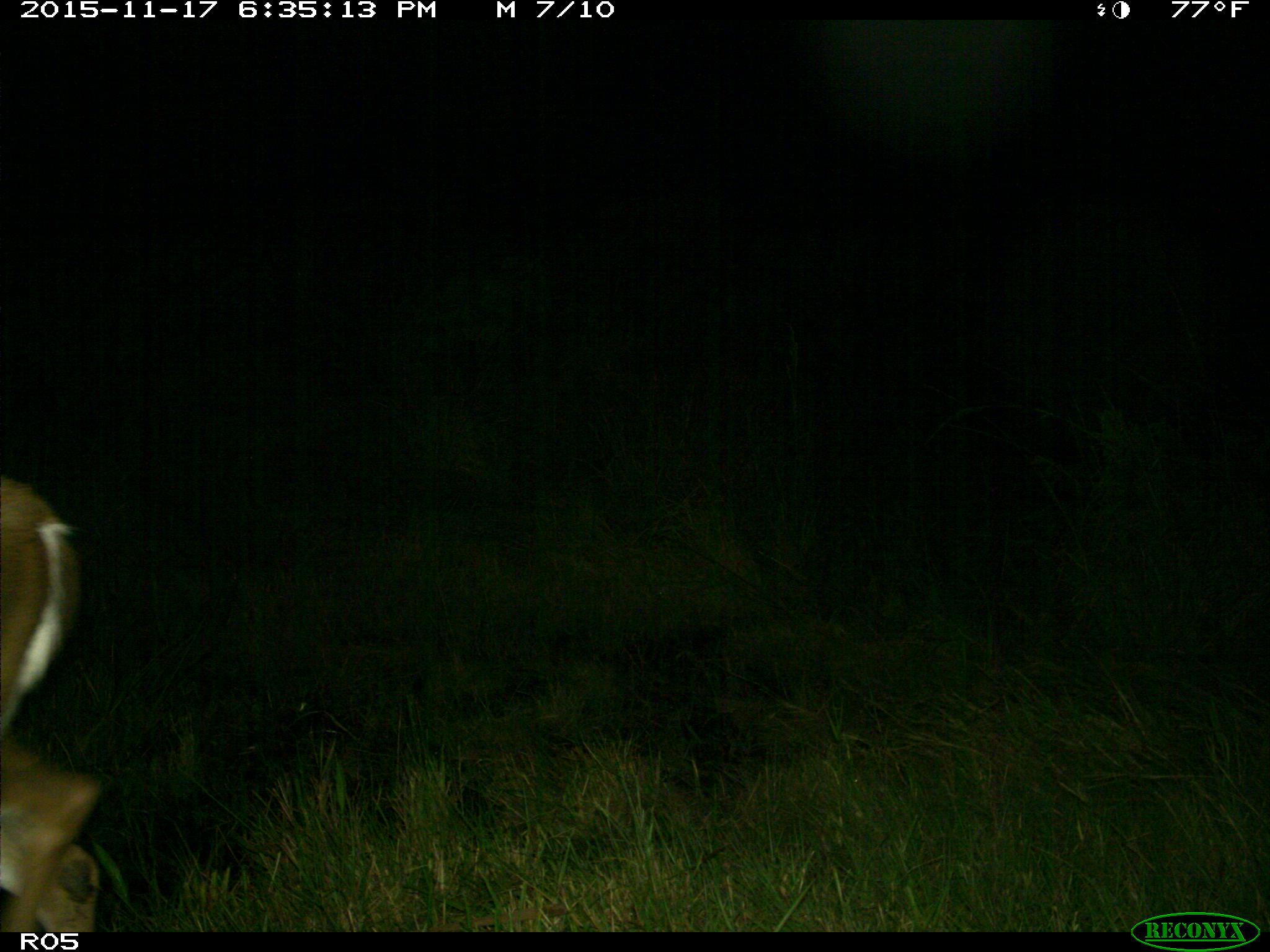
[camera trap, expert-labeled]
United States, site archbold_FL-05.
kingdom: Animalia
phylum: Chordata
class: Mammalia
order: Artiodactyla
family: Cervidae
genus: Odocoileus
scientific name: Odocoileus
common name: deer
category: unidentified deer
Unidentified deer (deer) (Odocoileus).